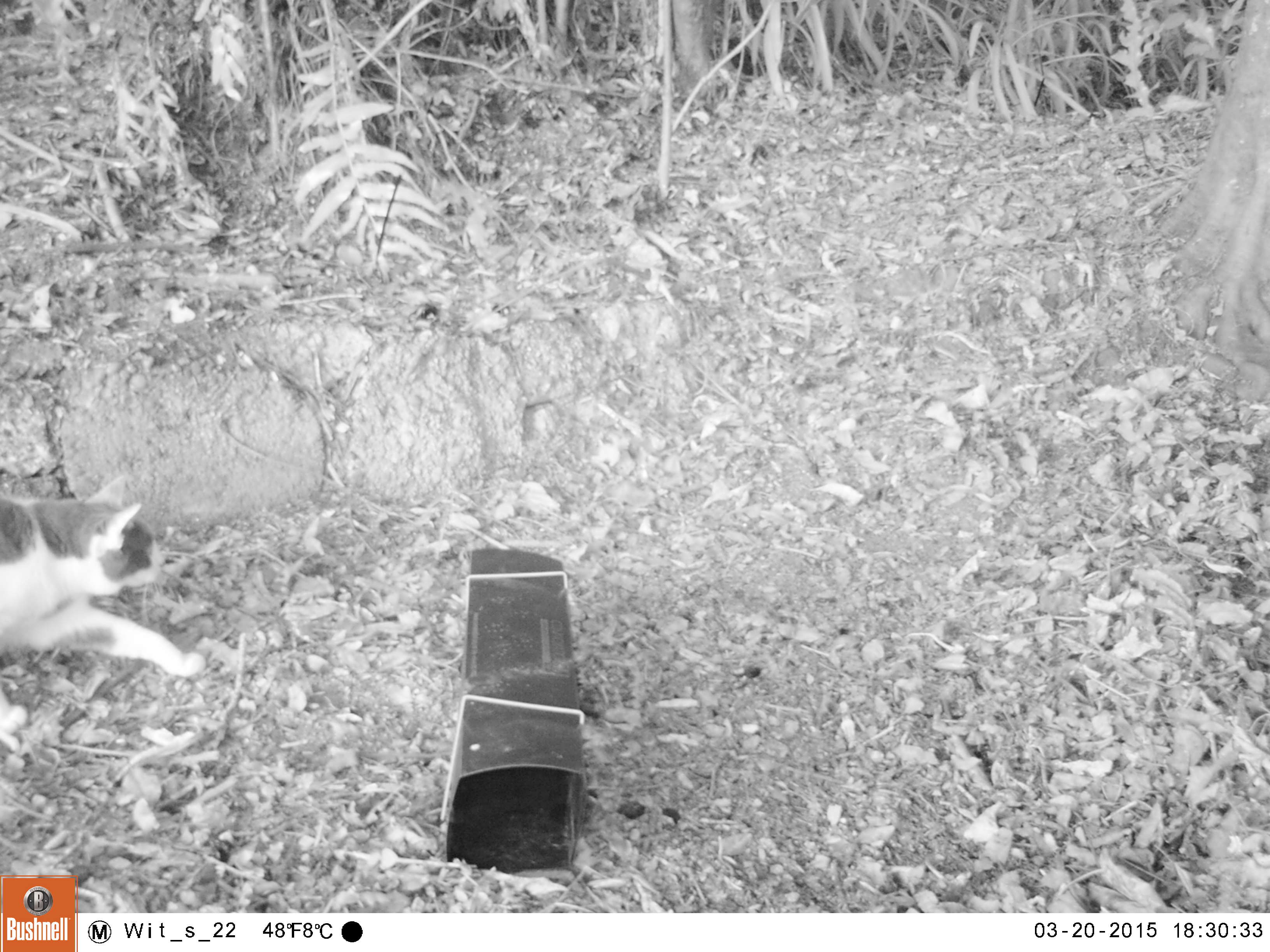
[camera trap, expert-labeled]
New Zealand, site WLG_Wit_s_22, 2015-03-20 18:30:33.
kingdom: Animalia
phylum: Chordata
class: Mammalia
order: Carnivora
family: Felidae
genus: Felis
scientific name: Felis catus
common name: domestic cat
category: cat